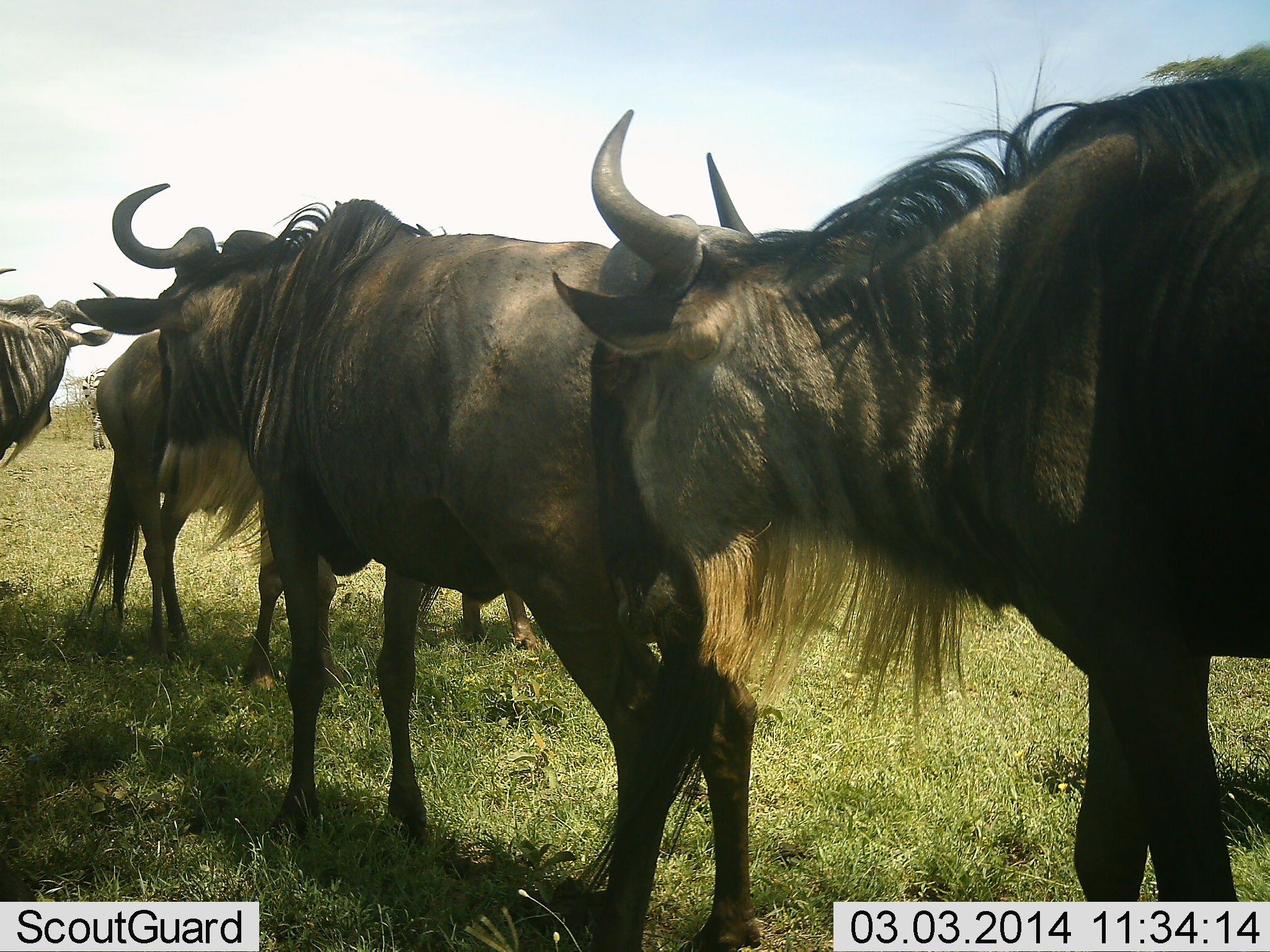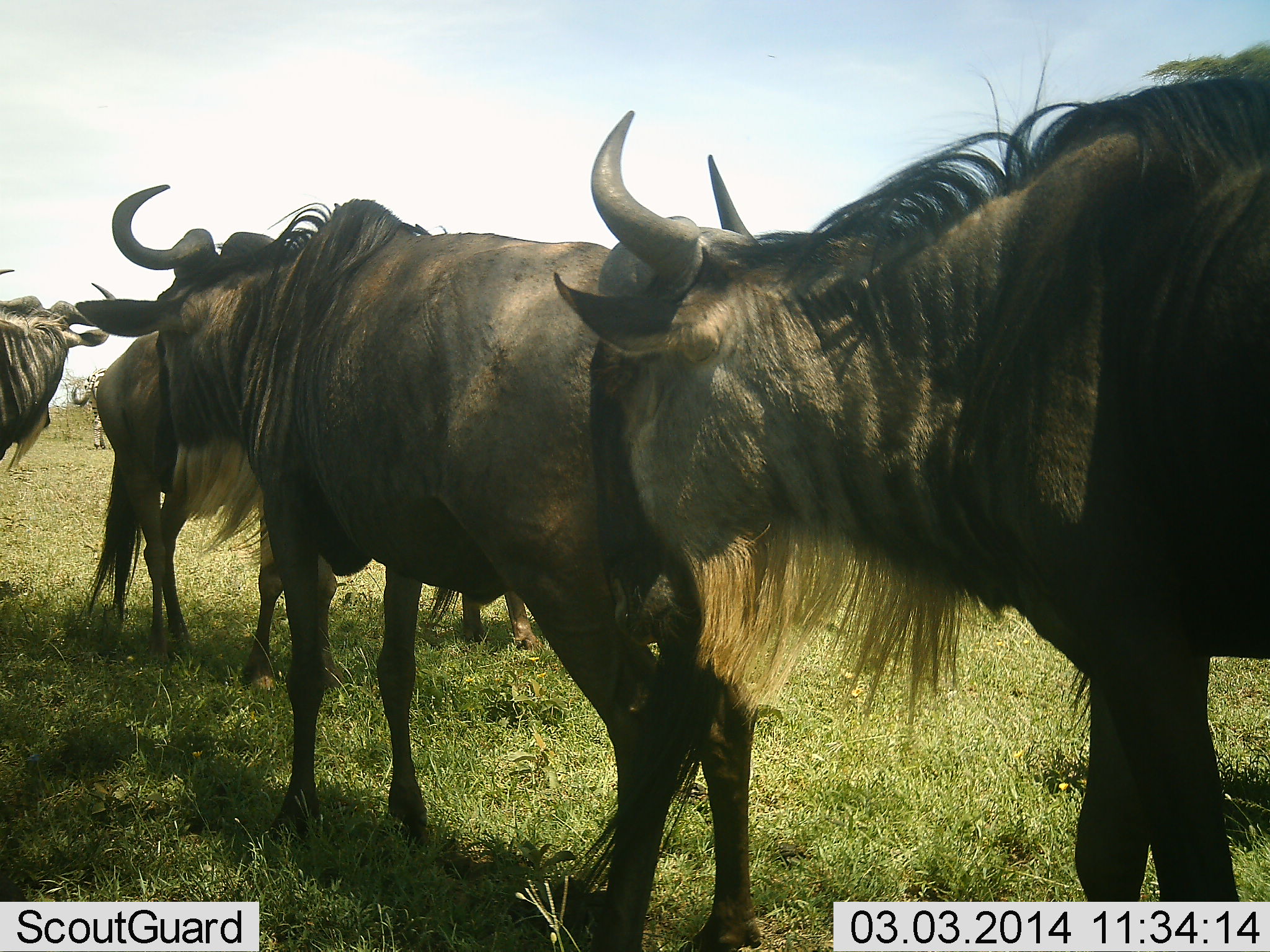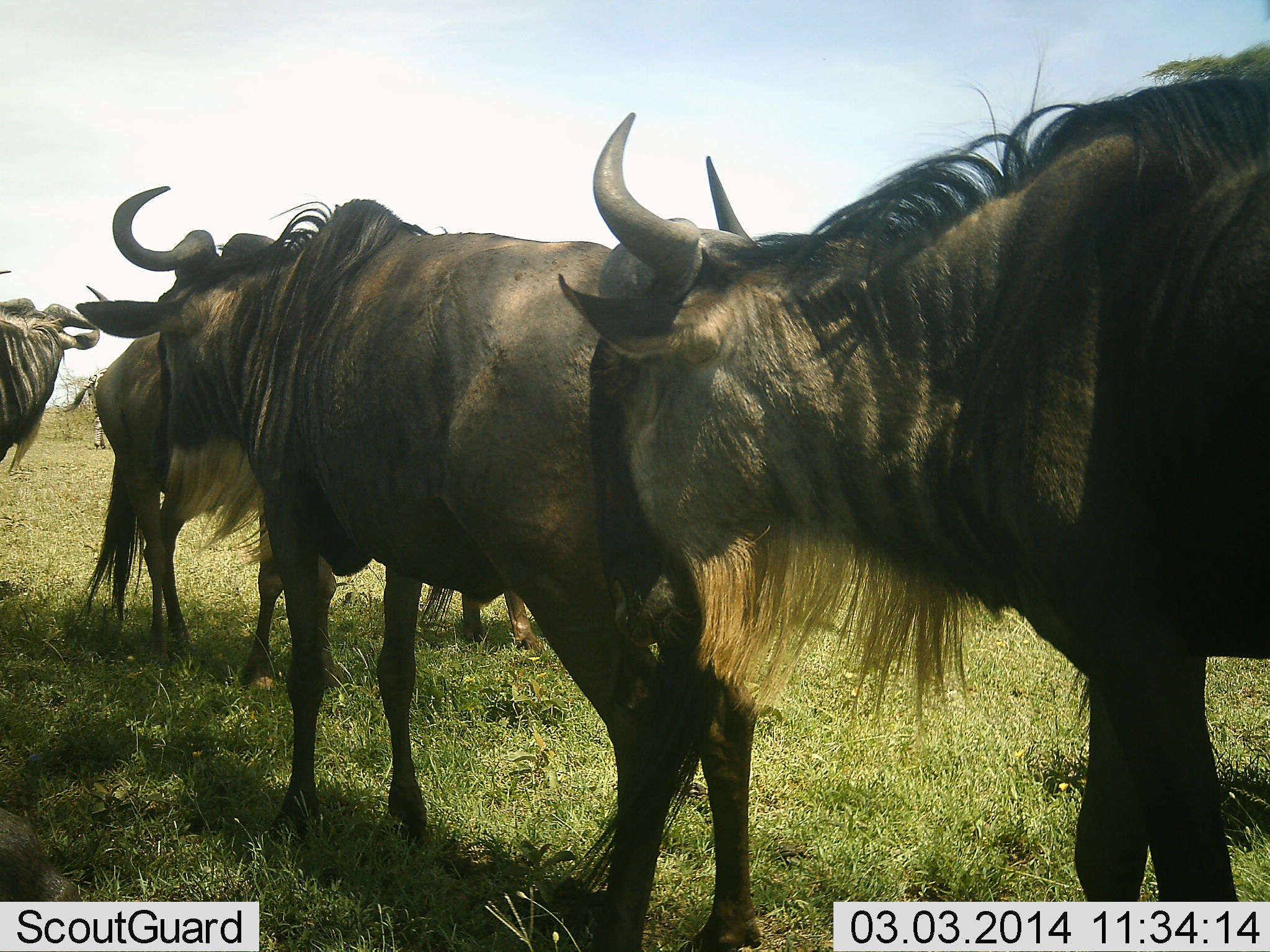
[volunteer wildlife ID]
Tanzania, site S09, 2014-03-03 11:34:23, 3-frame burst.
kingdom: Animalia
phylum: Chordata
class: Mammalia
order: Artiodactyla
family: Bovidae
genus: Connochaetes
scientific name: Connochaetes taurinus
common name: blue wildebeest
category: wildebeest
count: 5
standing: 94%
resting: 11%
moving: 0%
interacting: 6%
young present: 0%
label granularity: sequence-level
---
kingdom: Animalia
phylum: Chordata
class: Mammalia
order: Perissodactyla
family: Equidae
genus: Equus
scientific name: Equus quagga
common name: plains zebra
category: zebra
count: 1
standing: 90%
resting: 0%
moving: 0%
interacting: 0%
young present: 0%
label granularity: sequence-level